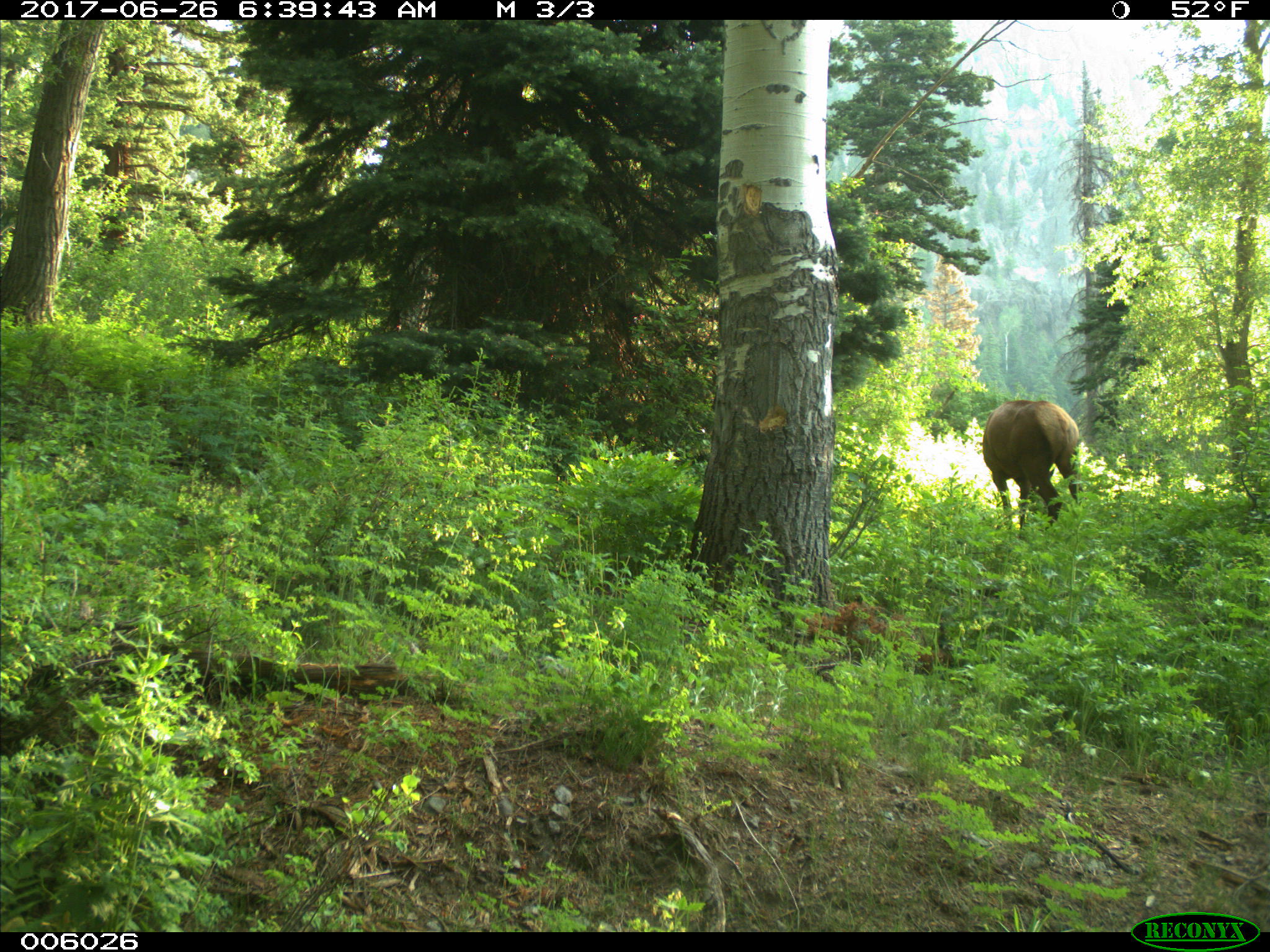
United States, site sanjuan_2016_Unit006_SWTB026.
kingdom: Animalia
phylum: Chordata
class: Mammalia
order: Artiodactyla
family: Cervidae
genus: Cervus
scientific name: Cervus elaphus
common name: red deer